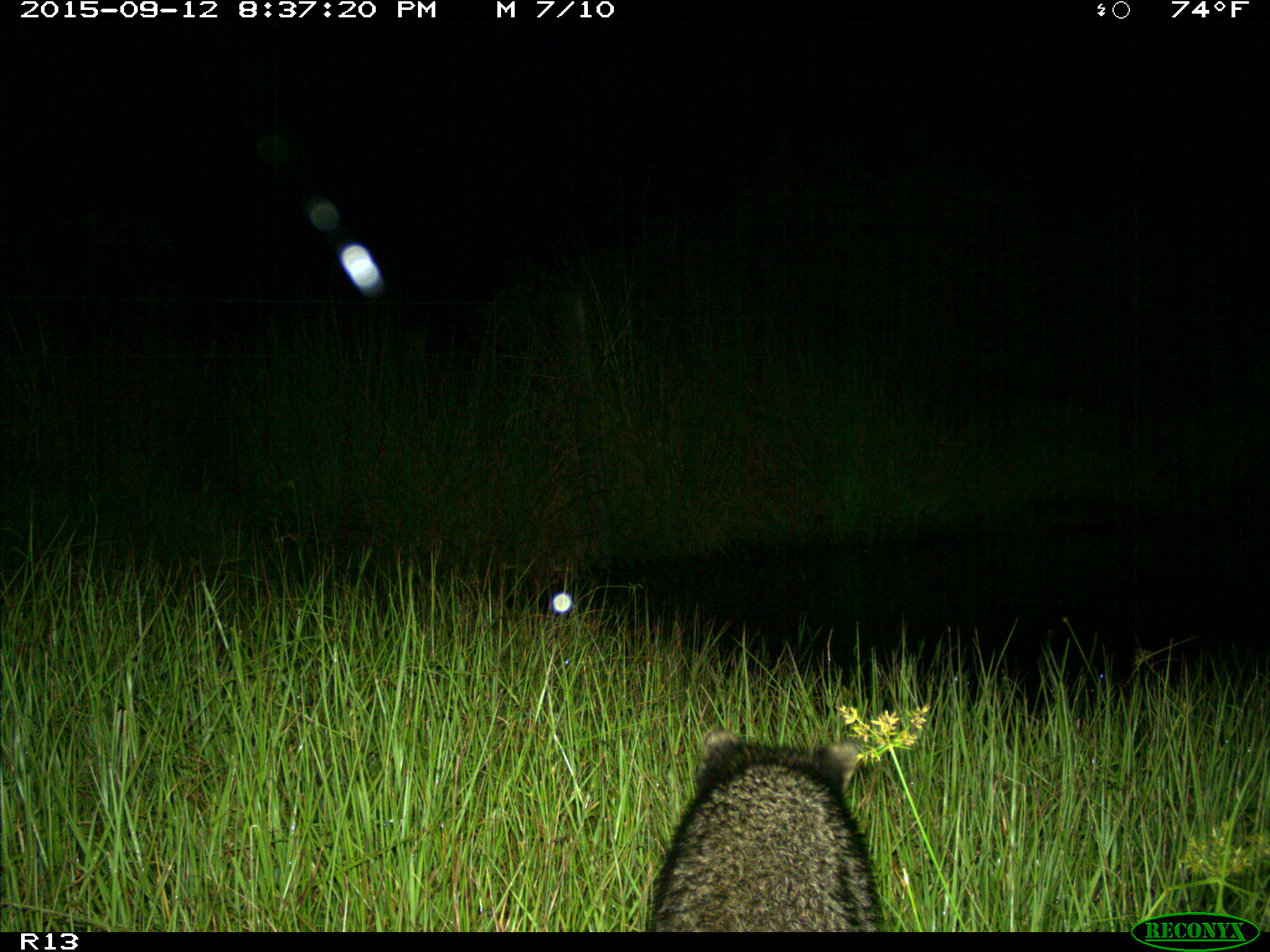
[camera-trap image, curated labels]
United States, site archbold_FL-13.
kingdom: Animalia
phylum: Chordata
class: Mammalia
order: Carnivora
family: Procyonidae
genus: Procyon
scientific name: Procyon lotor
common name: common raccoon